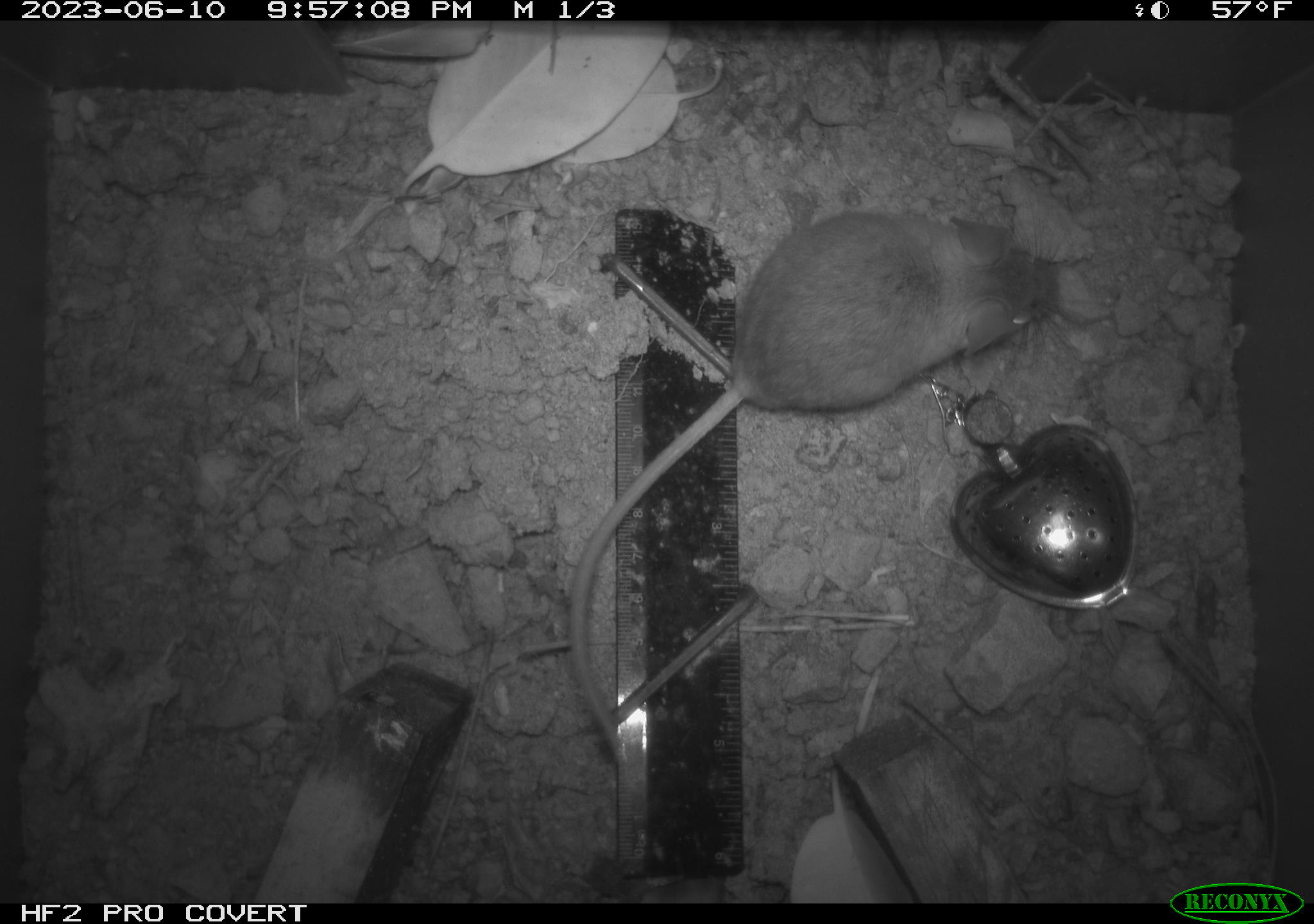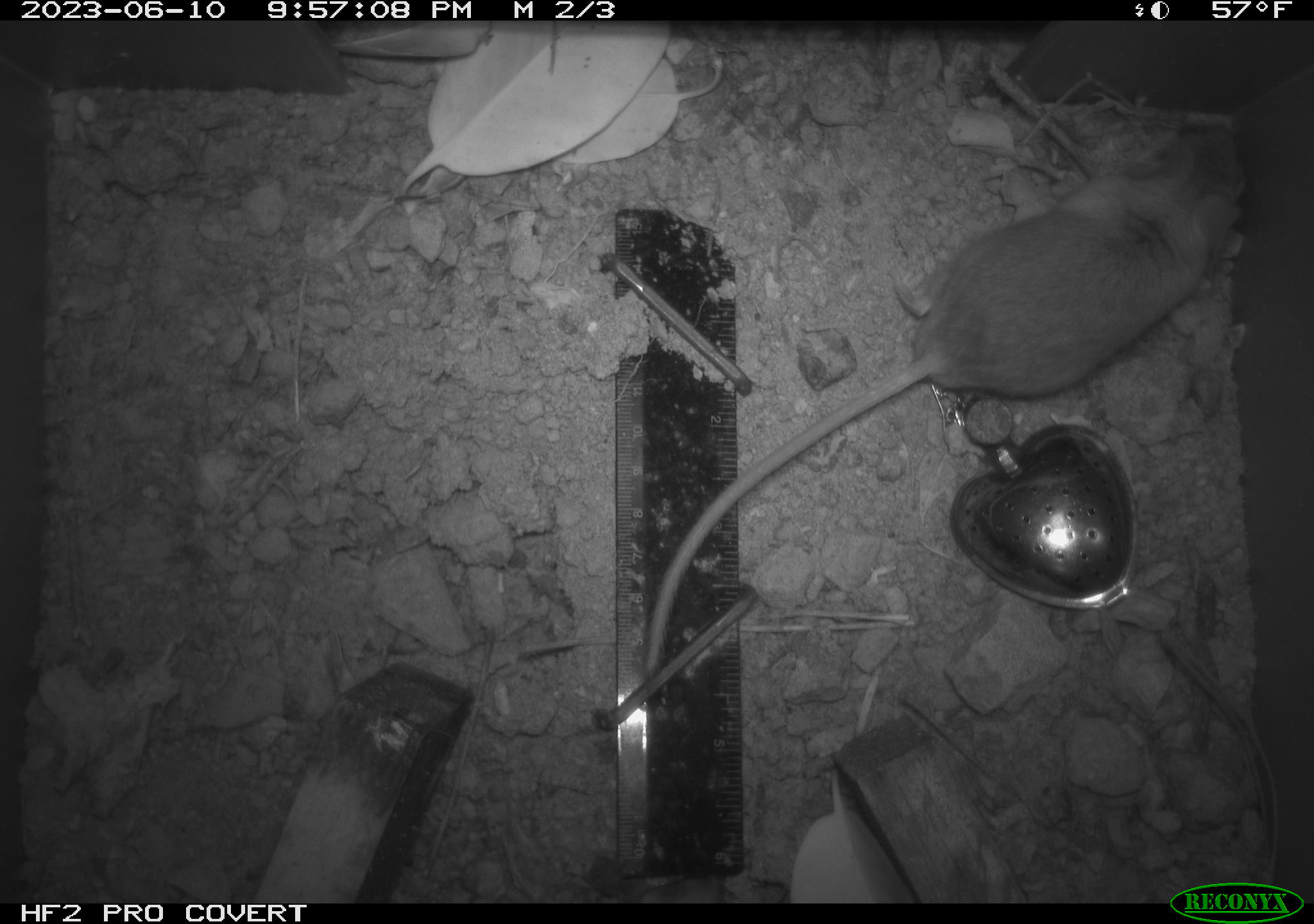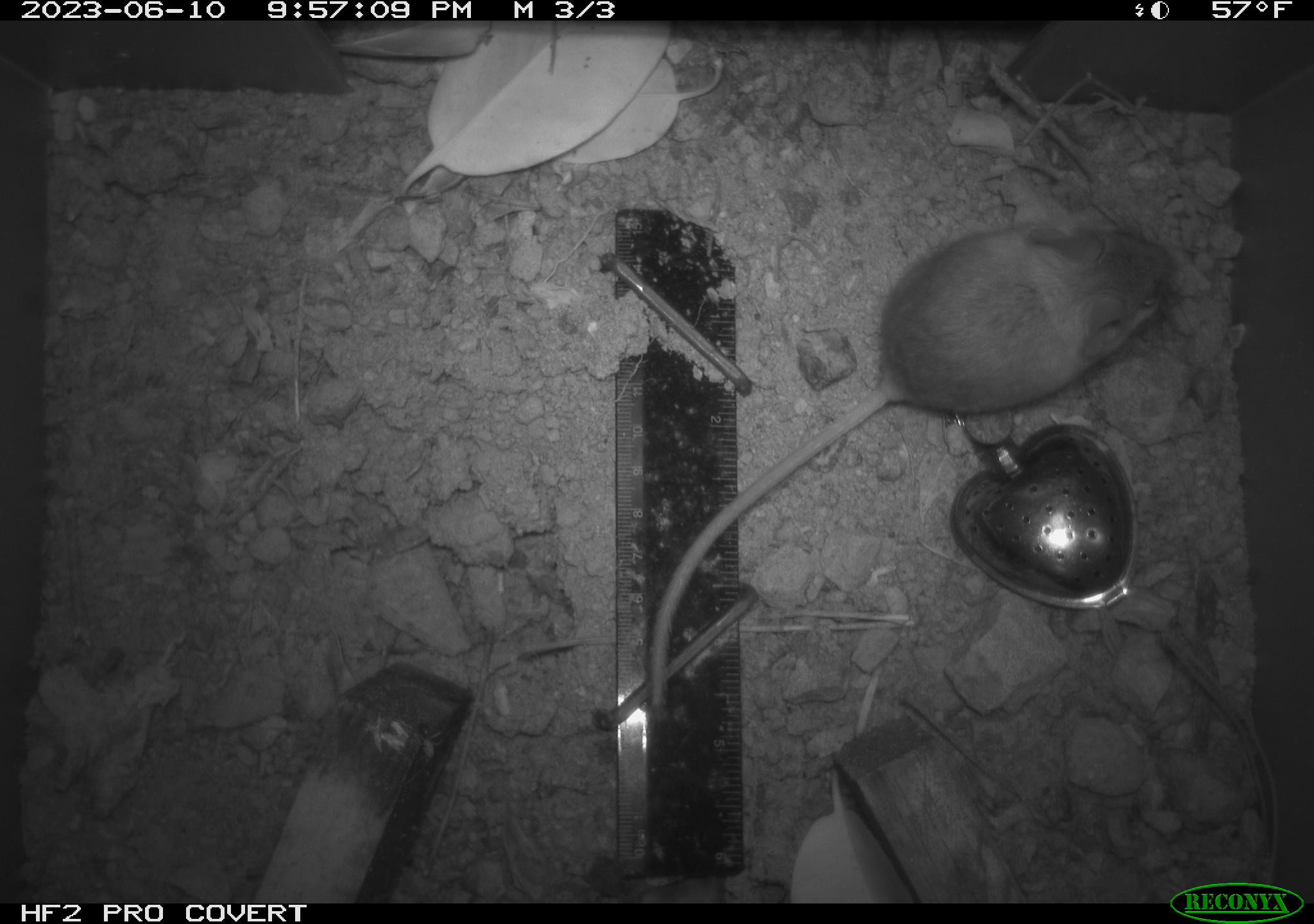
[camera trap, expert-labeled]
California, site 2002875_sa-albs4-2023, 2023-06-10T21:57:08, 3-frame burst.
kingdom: Animalia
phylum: Chordata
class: Mammalia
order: Rodentia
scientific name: Rodentia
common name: mouse species